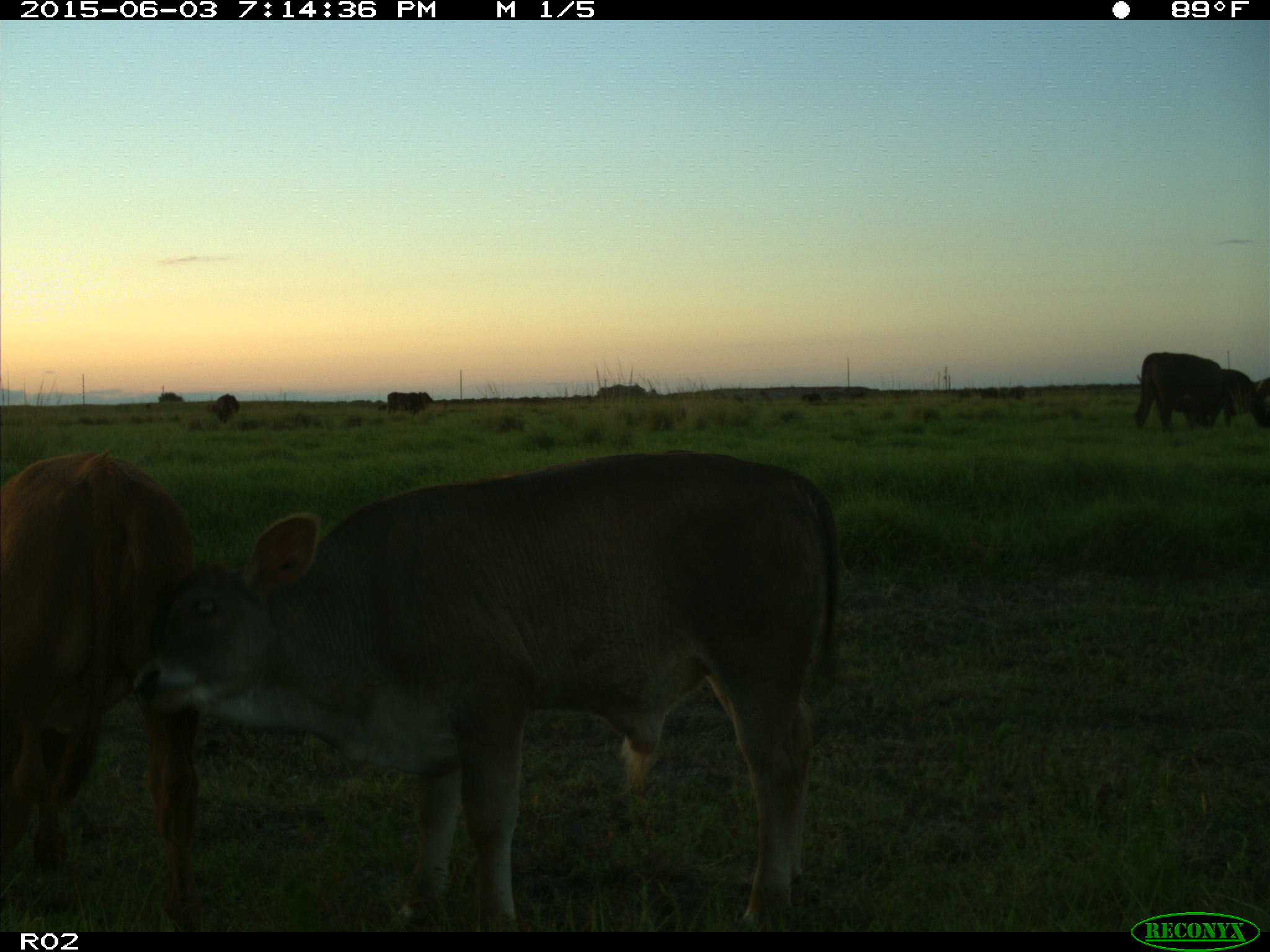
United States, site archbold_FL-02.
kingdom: Animalia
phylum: Chordata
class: Mammalia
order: Artiodactyla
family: Bovidae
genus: Bos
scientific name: Bos taurus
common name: domestic cow